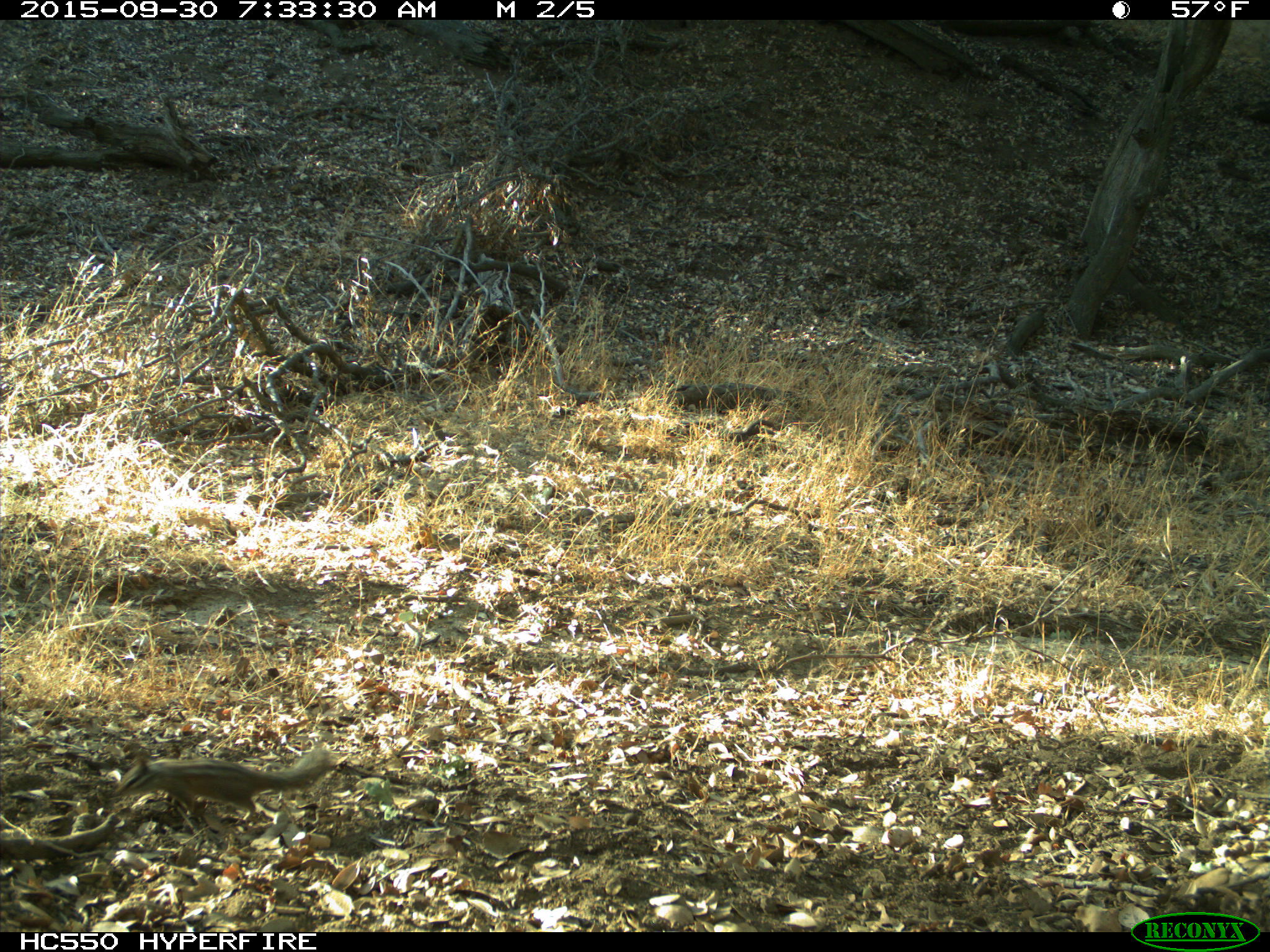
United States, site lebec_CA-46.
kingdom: Animalia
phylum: Chordata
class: Mammalia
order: Rodentia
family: Sciuridae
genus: Tamias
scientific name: Tamias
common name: chipmunk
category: unidentified chipmunk